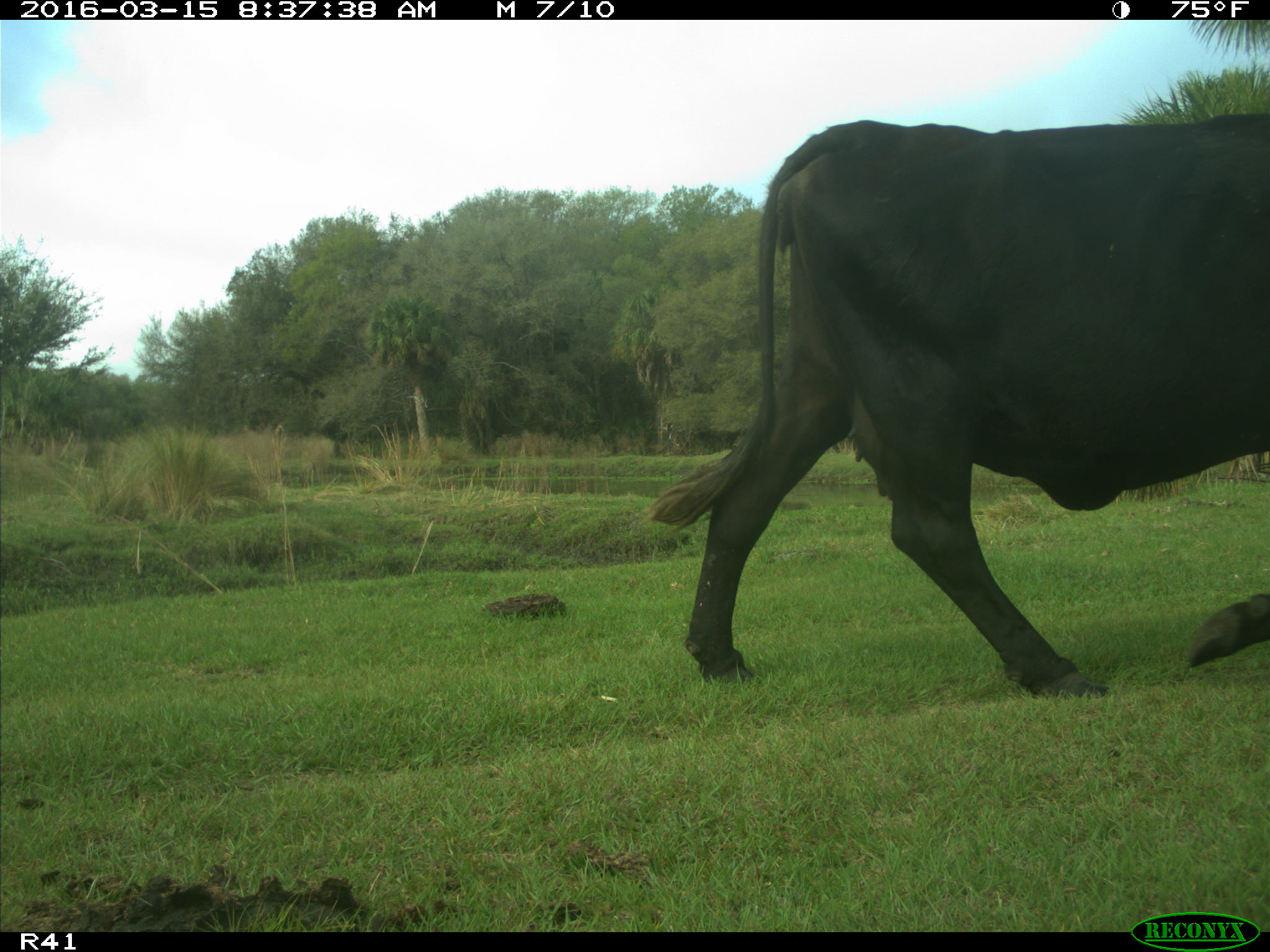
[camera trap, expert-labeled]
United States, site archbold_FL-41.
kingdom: Animalia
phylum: Chordata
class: Mammalia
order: Artiodactyla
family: Bovidae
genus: Bos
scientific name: Bos taurus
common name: domestic cow